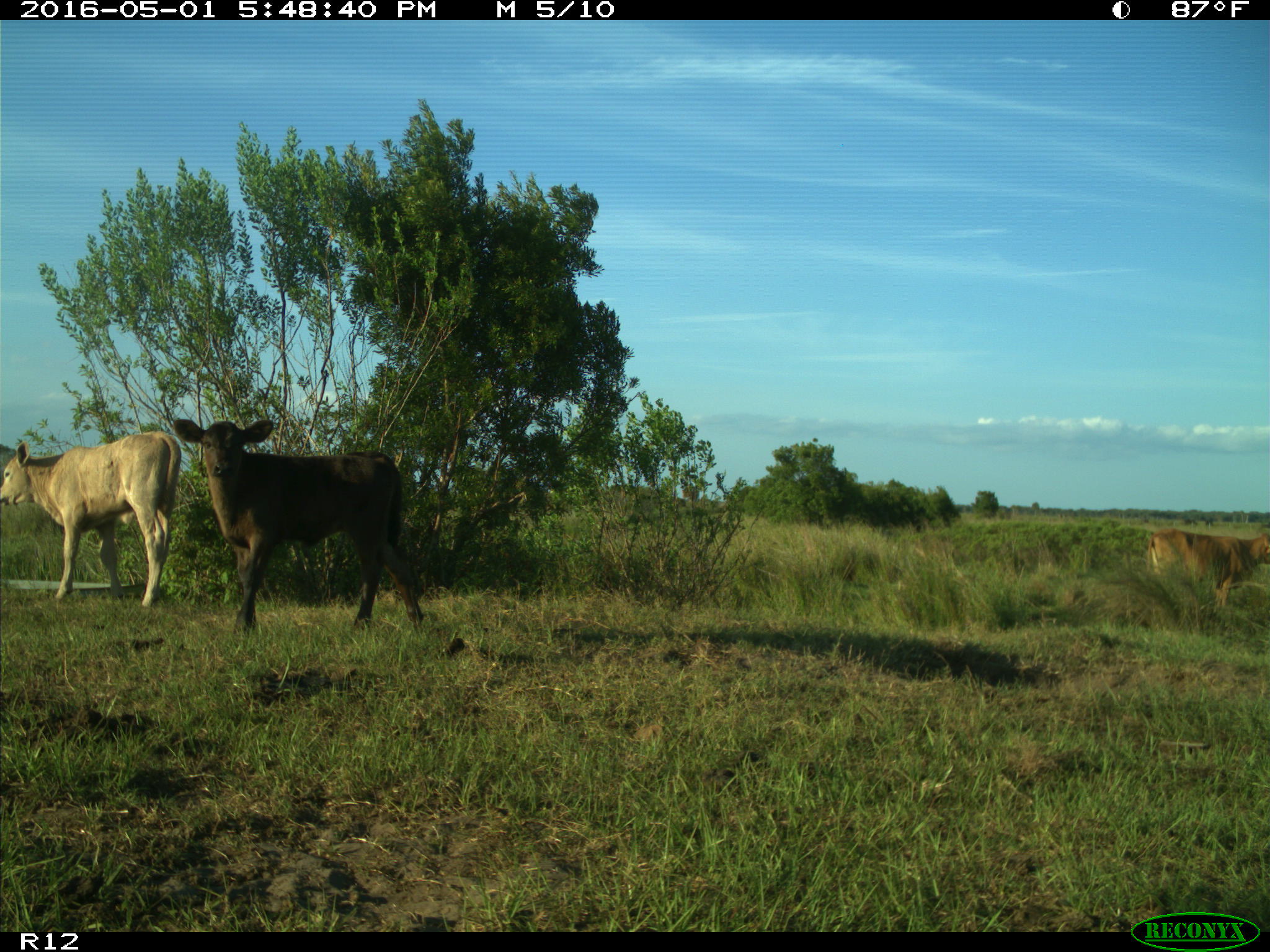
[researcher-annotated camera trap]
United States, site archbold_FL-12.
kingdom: Animalia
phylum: Chordata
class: Mammalia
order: Artiodactyla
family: Bovidae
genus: Bos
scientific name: Bos taurus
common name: domestic cow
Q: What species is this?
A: Bos taurus (domestic cow).